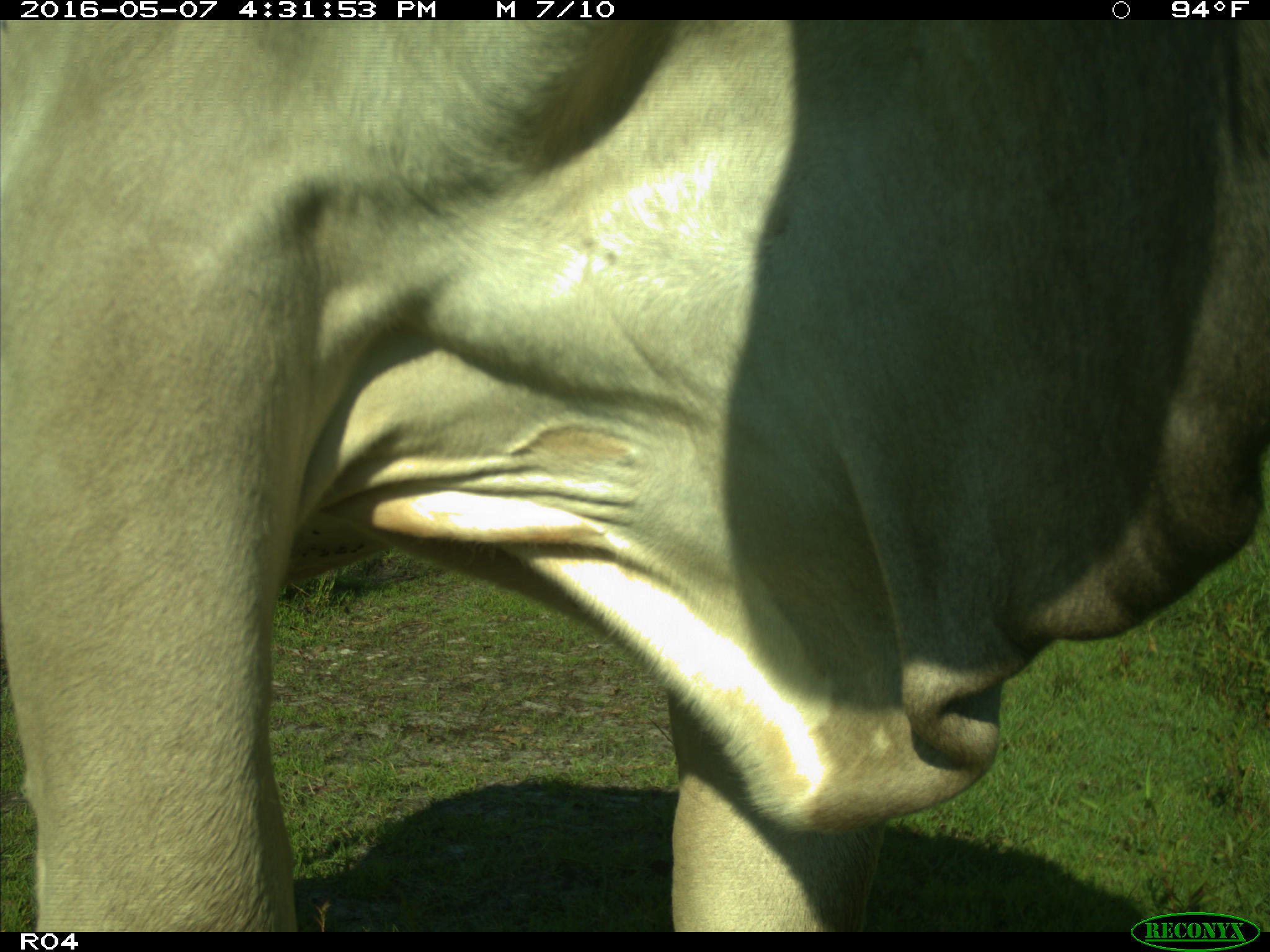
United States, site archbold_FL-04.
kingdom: Animalia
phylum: Chordata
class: Mammalia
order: Artiodactyla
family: Bovidae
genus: Bos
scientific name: Bos taurus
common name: domestic cow